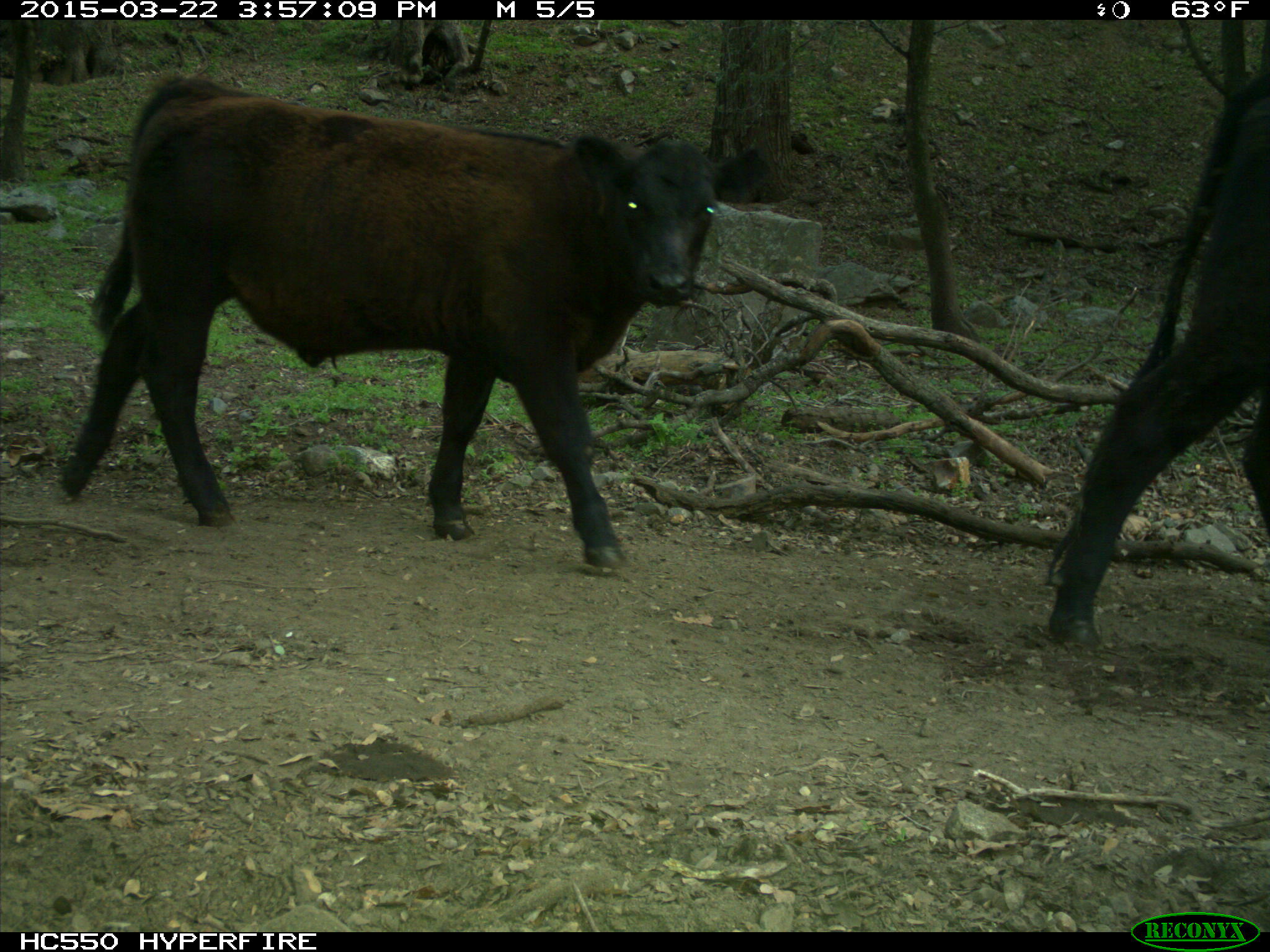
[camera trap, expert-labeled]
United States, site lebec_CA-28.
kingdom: Animalia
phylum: Chordata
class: Mammalia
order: Artiodactyla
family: Bovidae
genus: Bos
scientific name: Bos taurus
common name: domestic cow